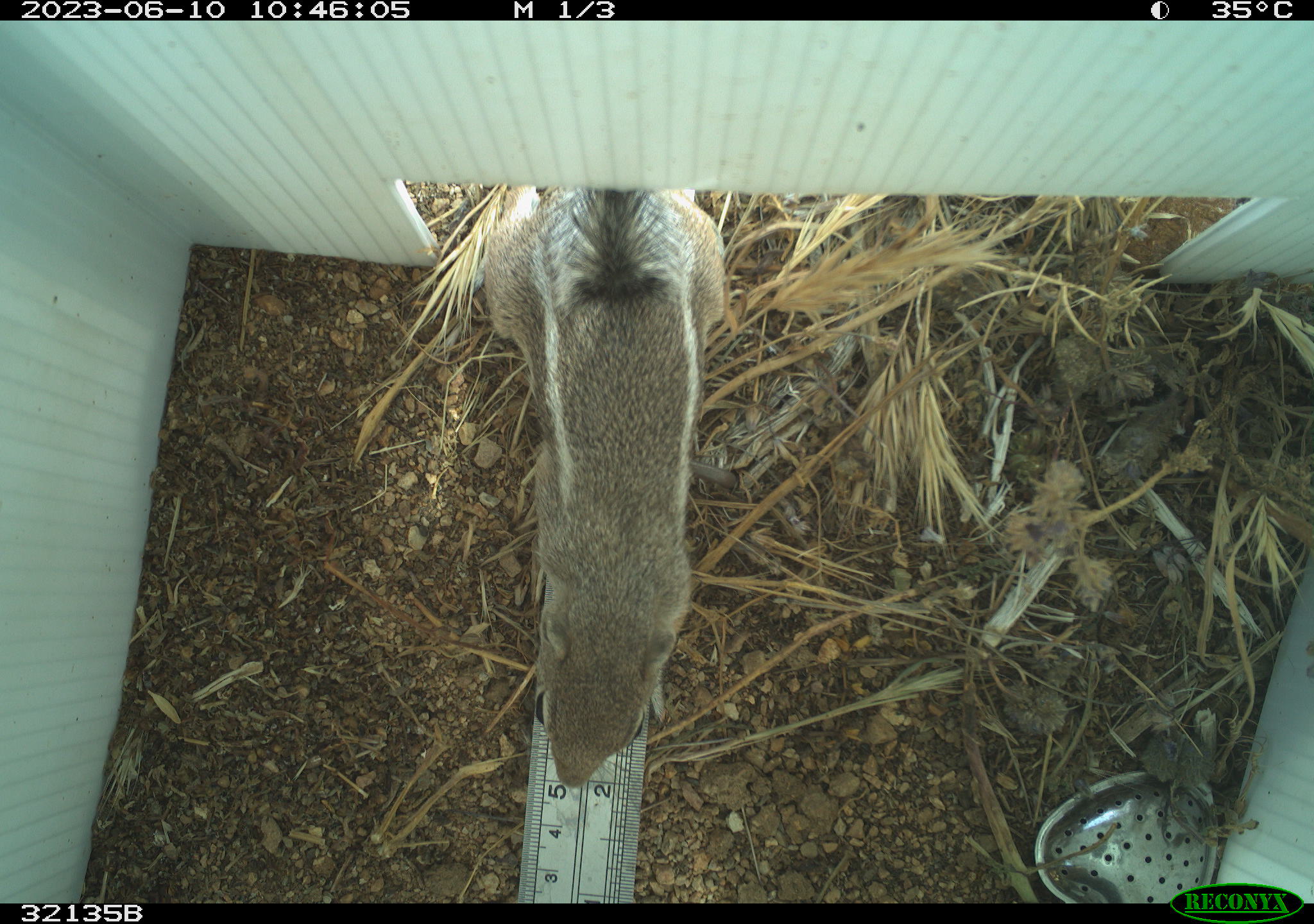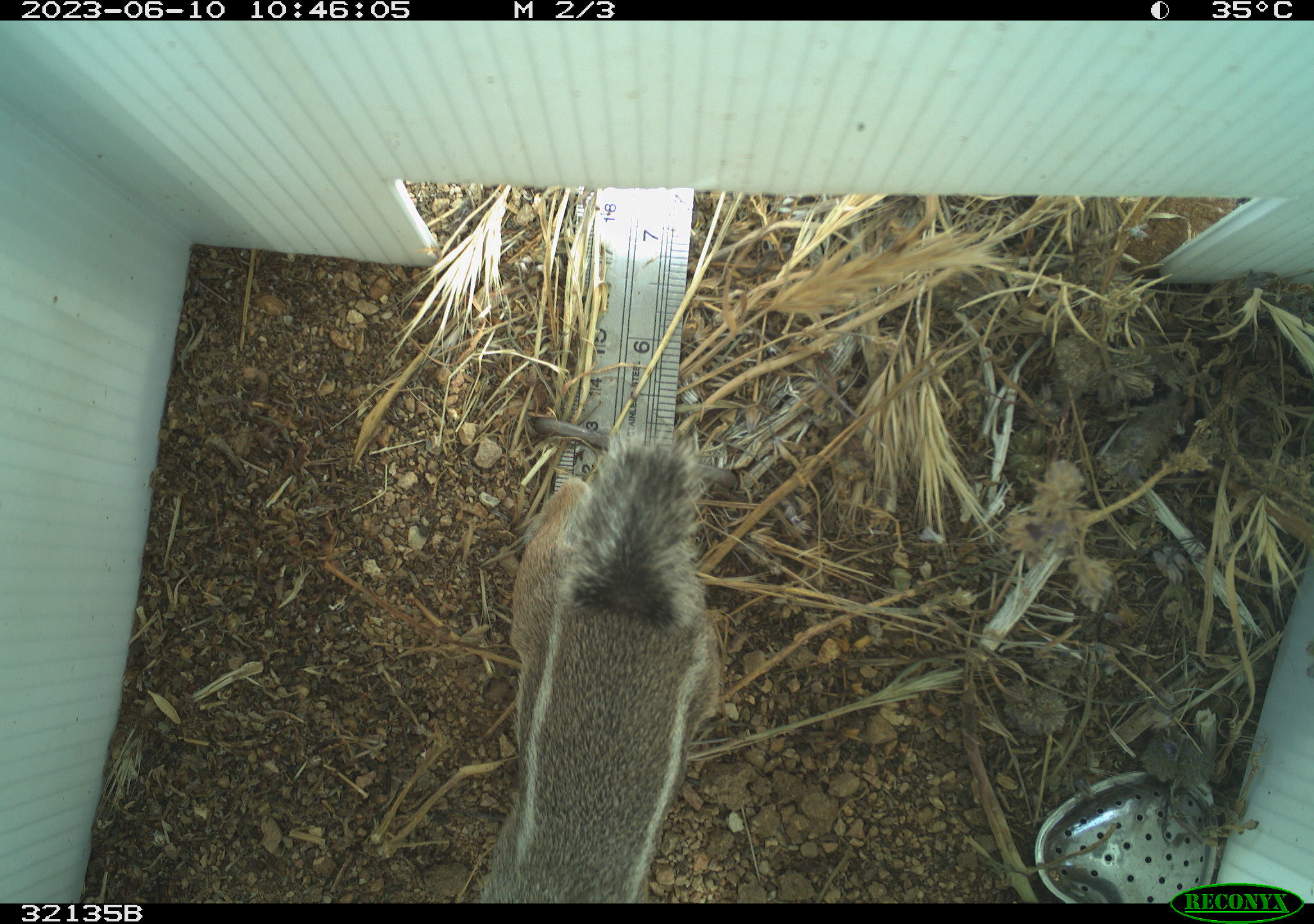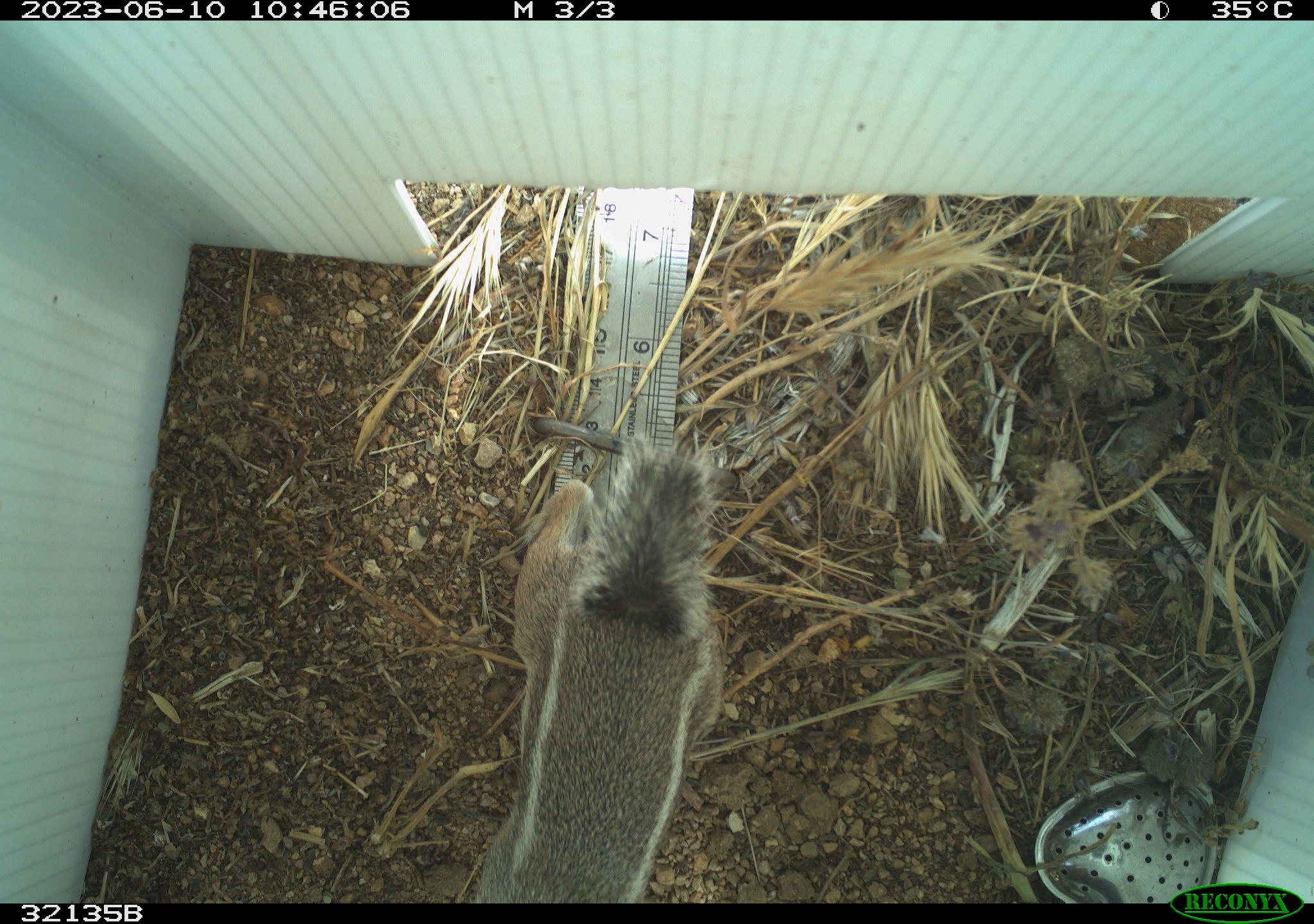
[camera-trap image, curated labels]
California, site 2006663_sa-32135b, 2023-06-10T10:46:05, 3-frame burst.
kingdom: Animalia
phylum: Chordata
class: Mammalia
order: Rodentia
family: Sciuridae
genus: Ammospermophilus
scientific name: Ammospermophilus leucurus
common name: white-tailed antelope squirrel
White-tailed antelope squirrel (Ammospermophilus leucurus).